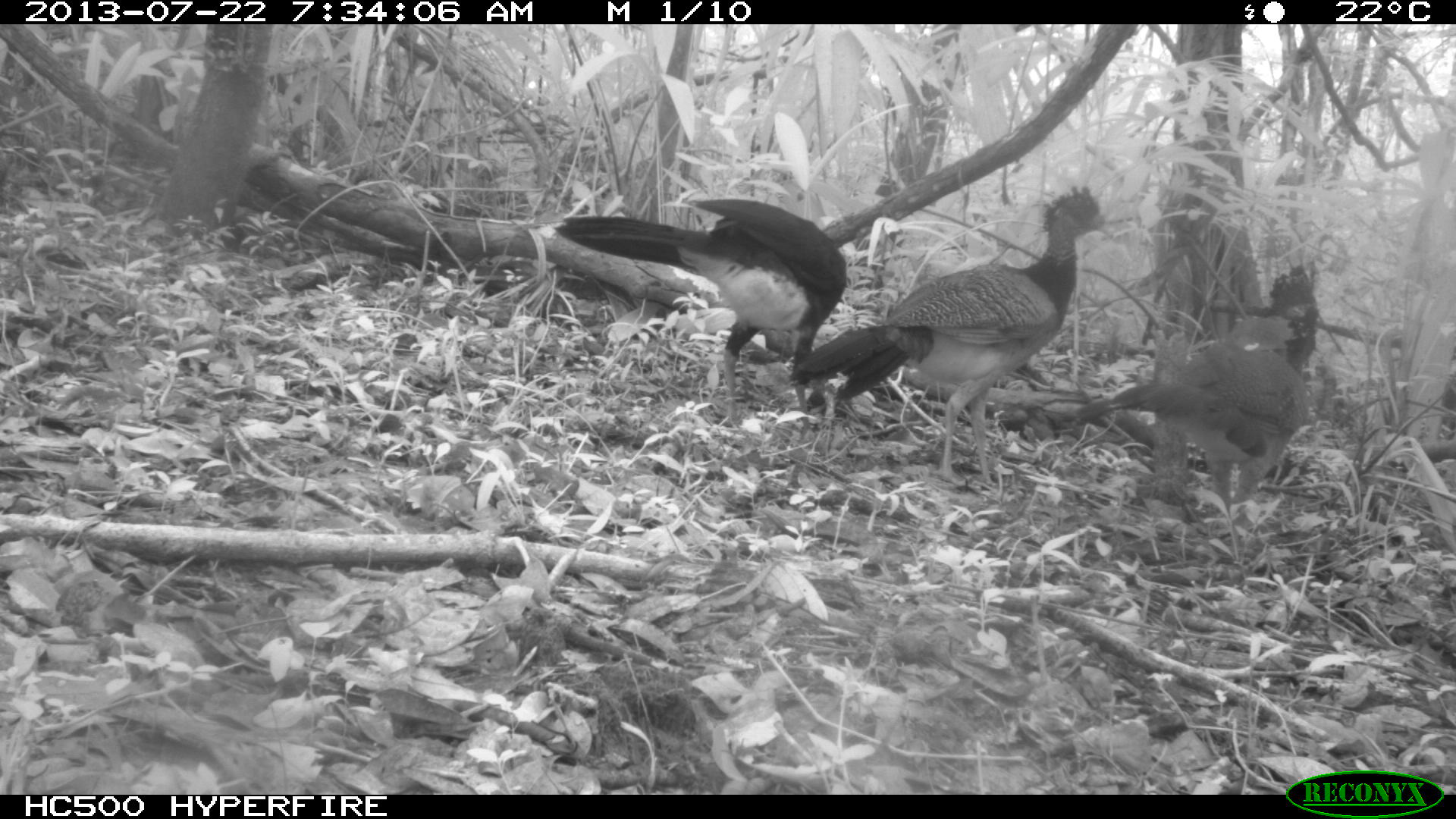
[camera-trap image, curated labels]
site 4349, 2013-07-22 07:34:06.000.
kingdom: Animalia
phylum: Chordata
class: Aves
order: Galliformes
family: Cracidae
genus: Crax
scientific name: Crax rubra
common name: great curassow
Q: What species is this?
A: Crax rubra (great curassow).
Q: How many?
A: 4.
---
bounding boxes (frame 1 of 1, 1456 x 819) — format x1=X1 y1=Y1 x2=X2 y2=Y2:
crax rubra: x1=790 y1=182 x2=1116 y2=487; x1=553 y1=198 x2=847 y2=433; x1=1067 y1=314 x2=1310 y2=515